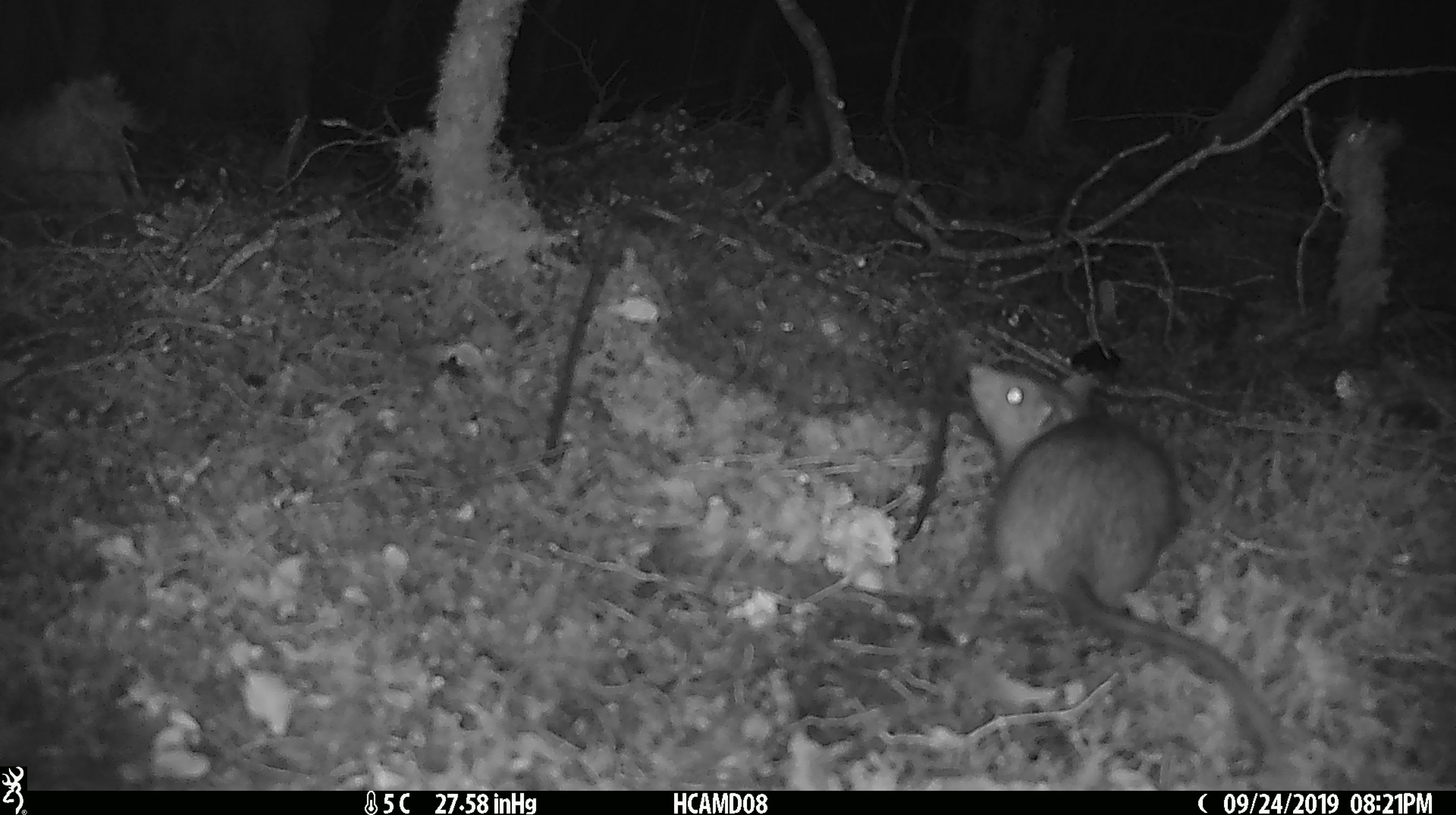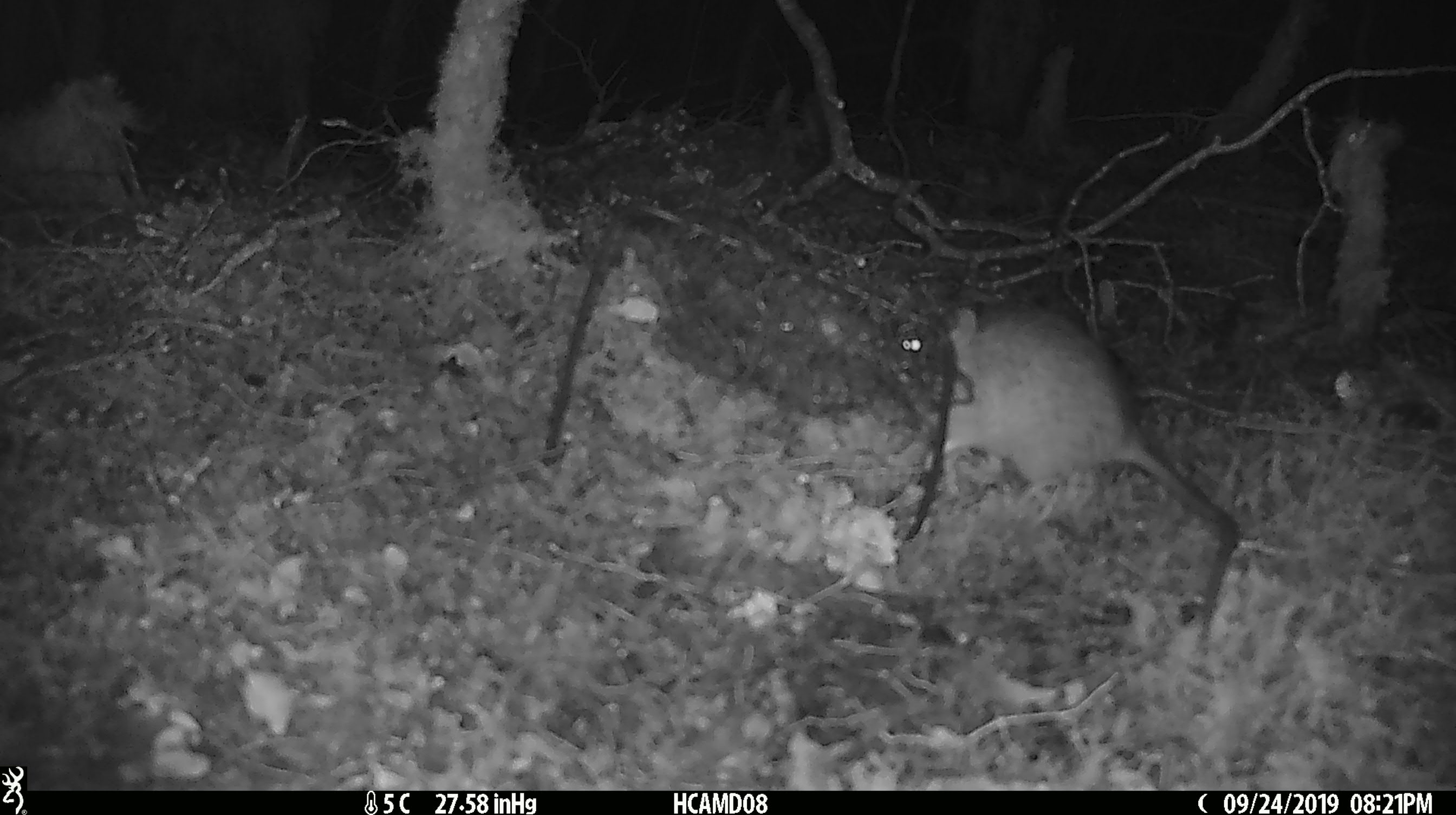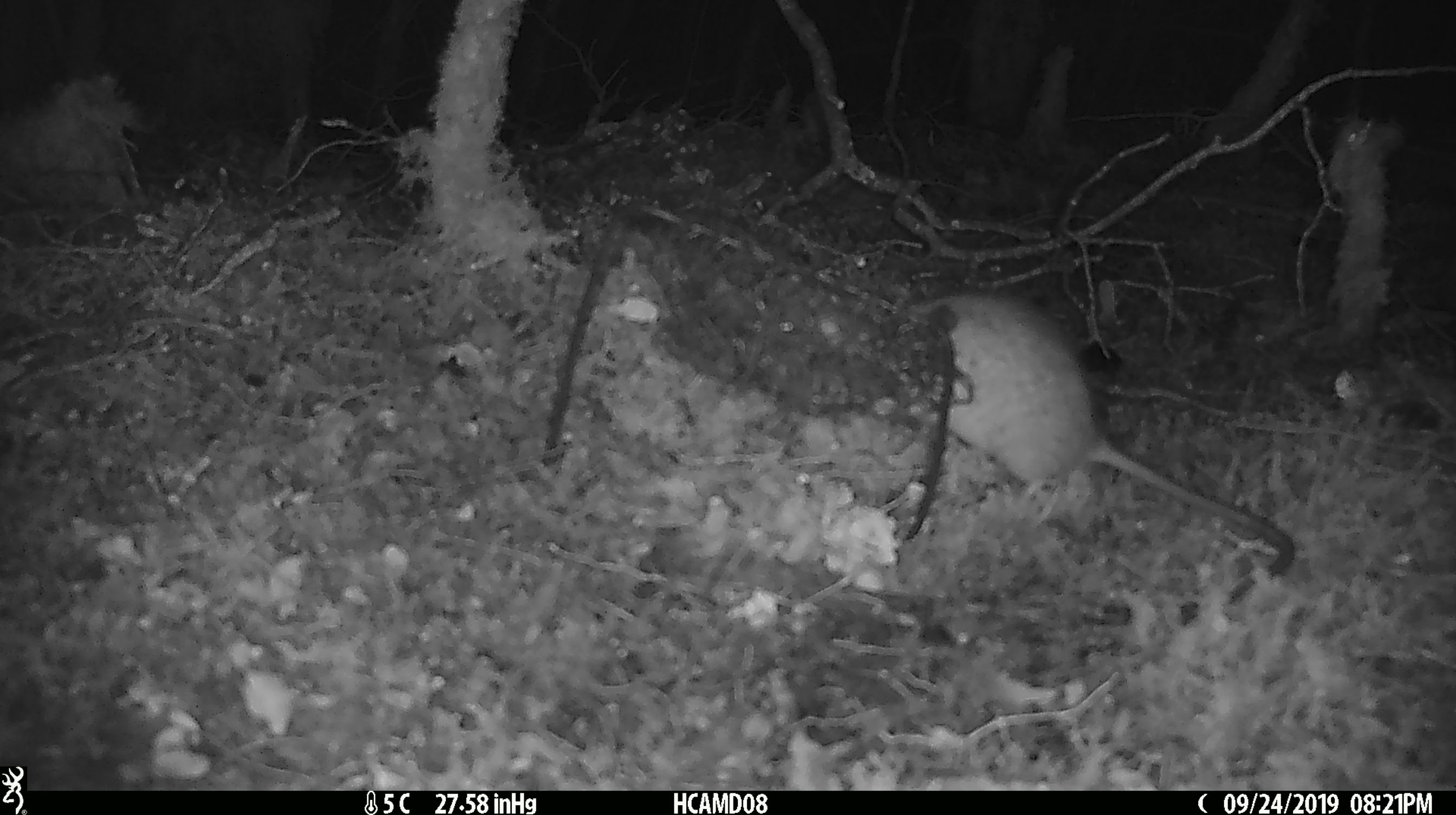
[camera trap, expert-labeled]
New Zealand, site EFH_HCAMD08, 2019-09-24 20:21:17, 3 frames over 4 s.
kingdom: Animalia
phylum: Chordata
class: Mammalia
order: Rodentia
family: Muridae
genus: Rattus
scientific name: Rattus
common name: rat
Rat (Rattus).